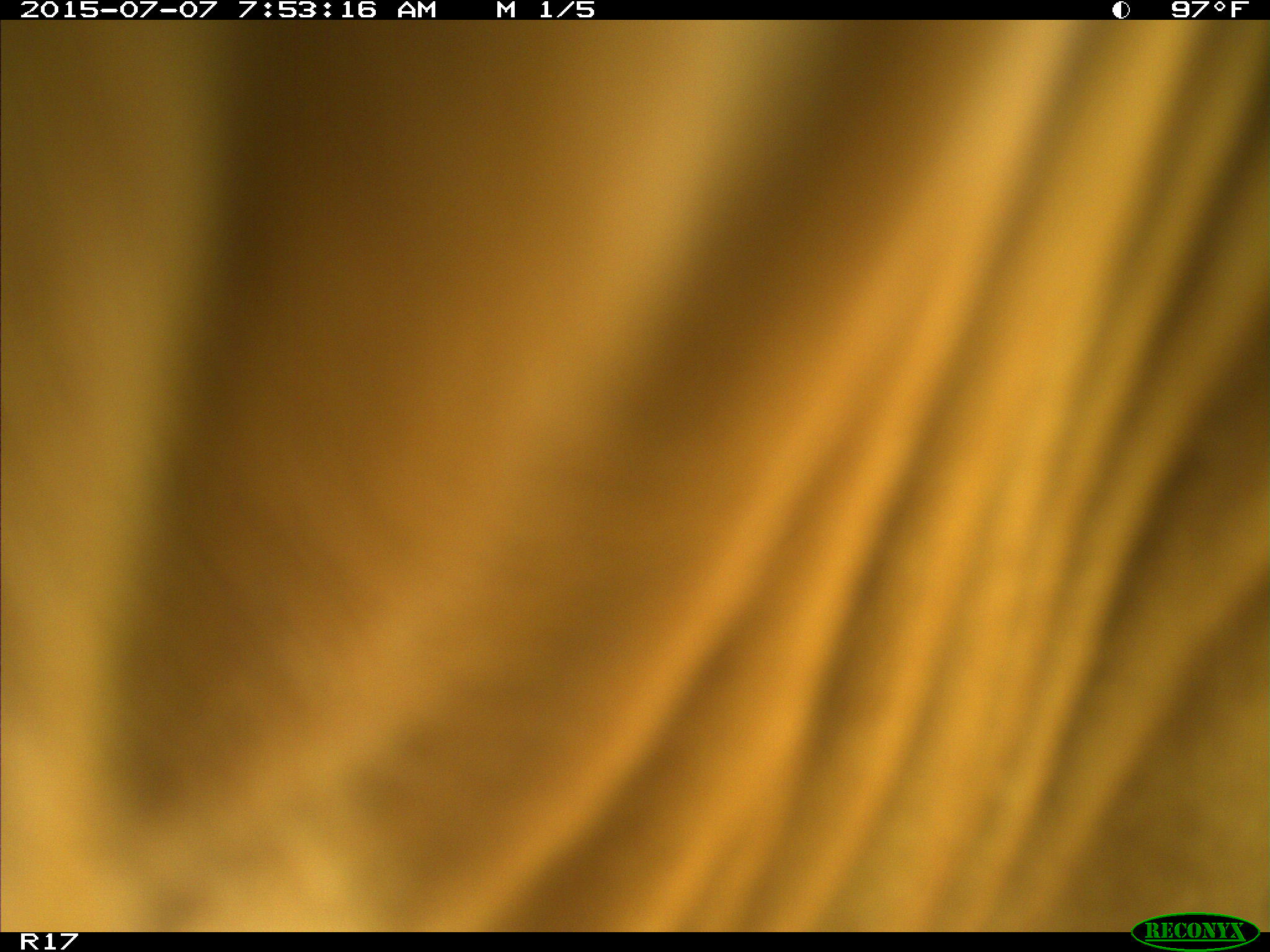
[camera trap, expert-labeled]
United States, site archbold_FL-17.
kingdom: Animalia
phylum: Chordata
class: Mammalia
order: Artiodactyla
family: Bovidae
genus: Bos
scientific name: Bos taurus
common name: domestic cow